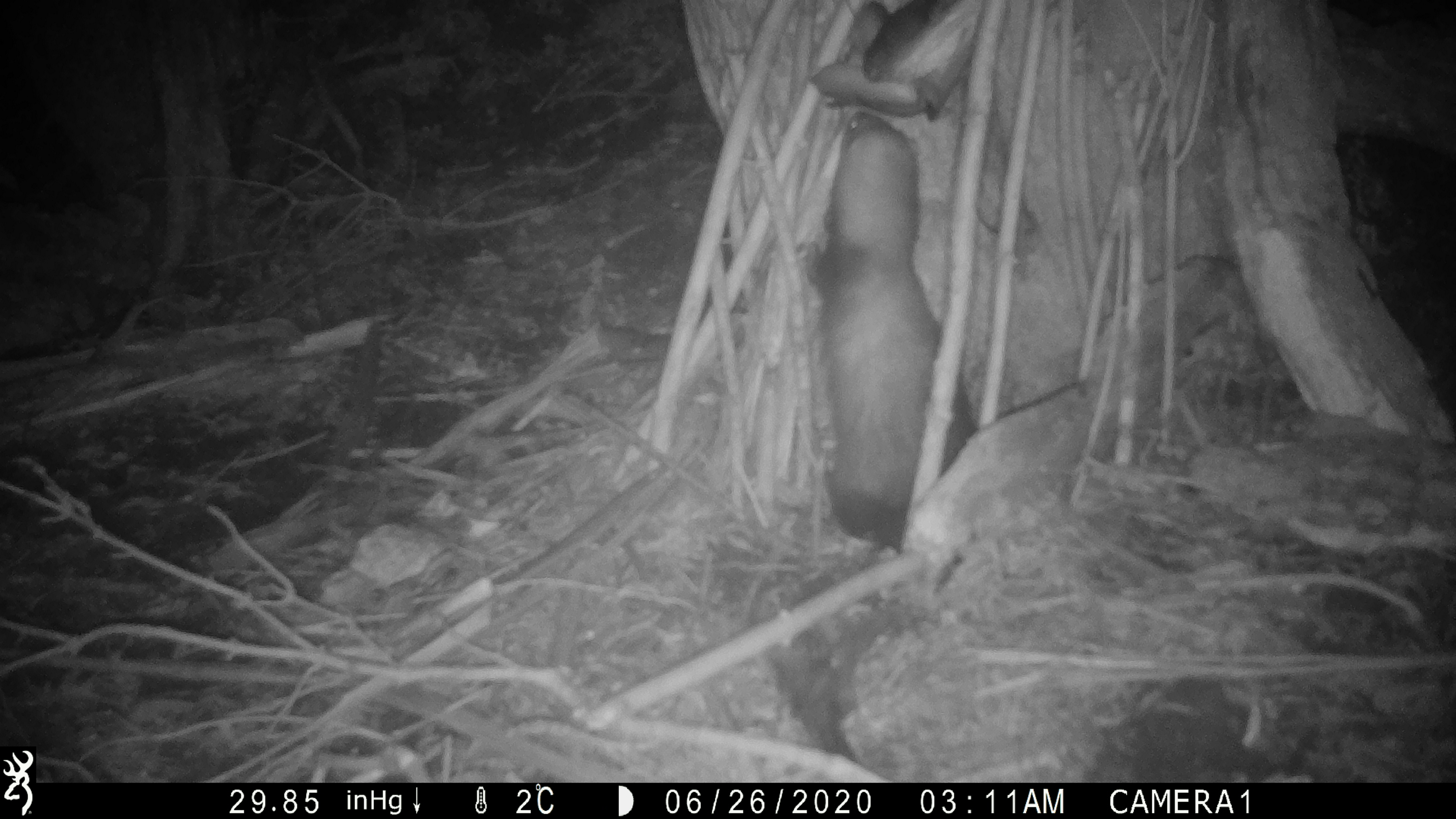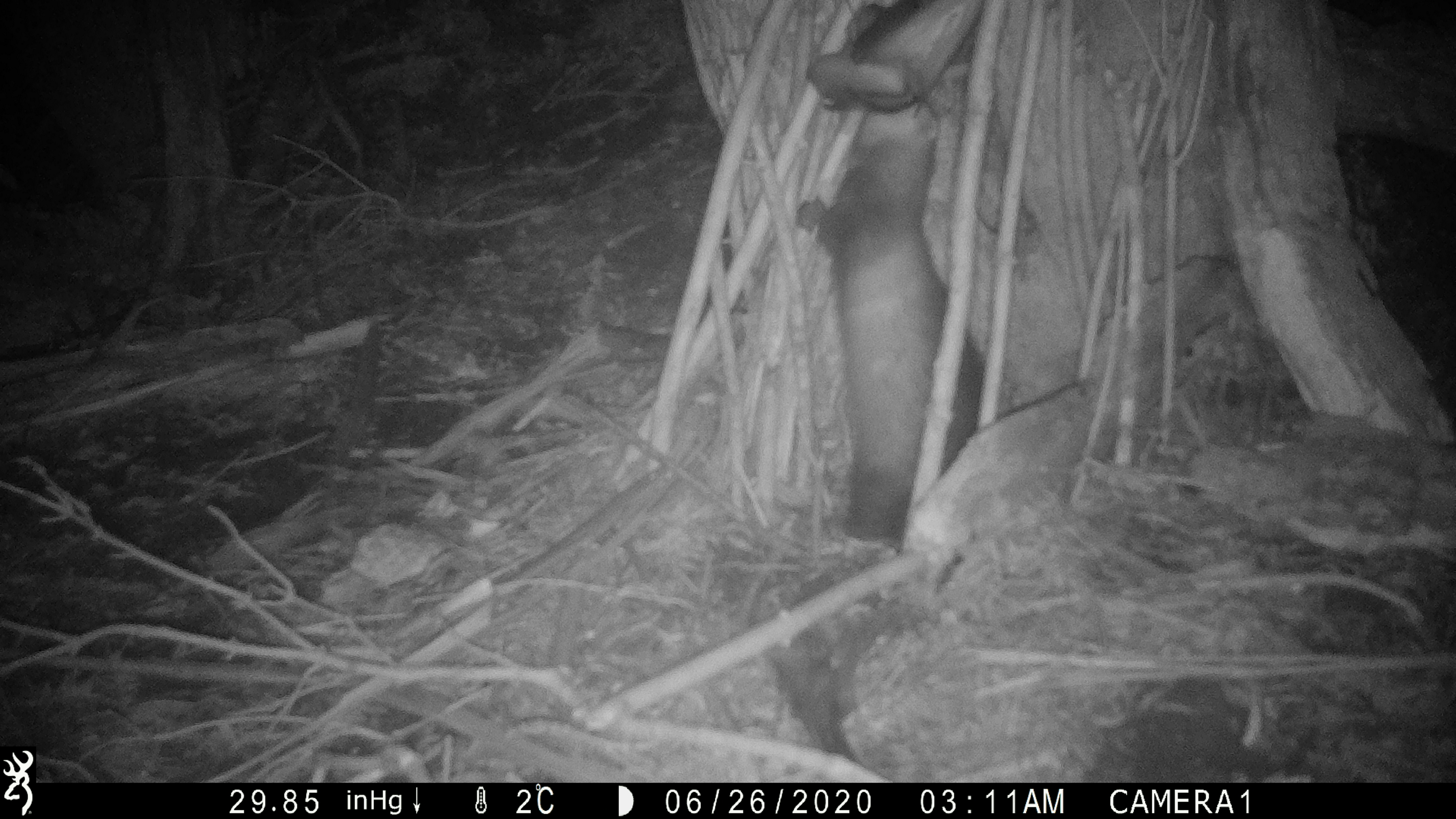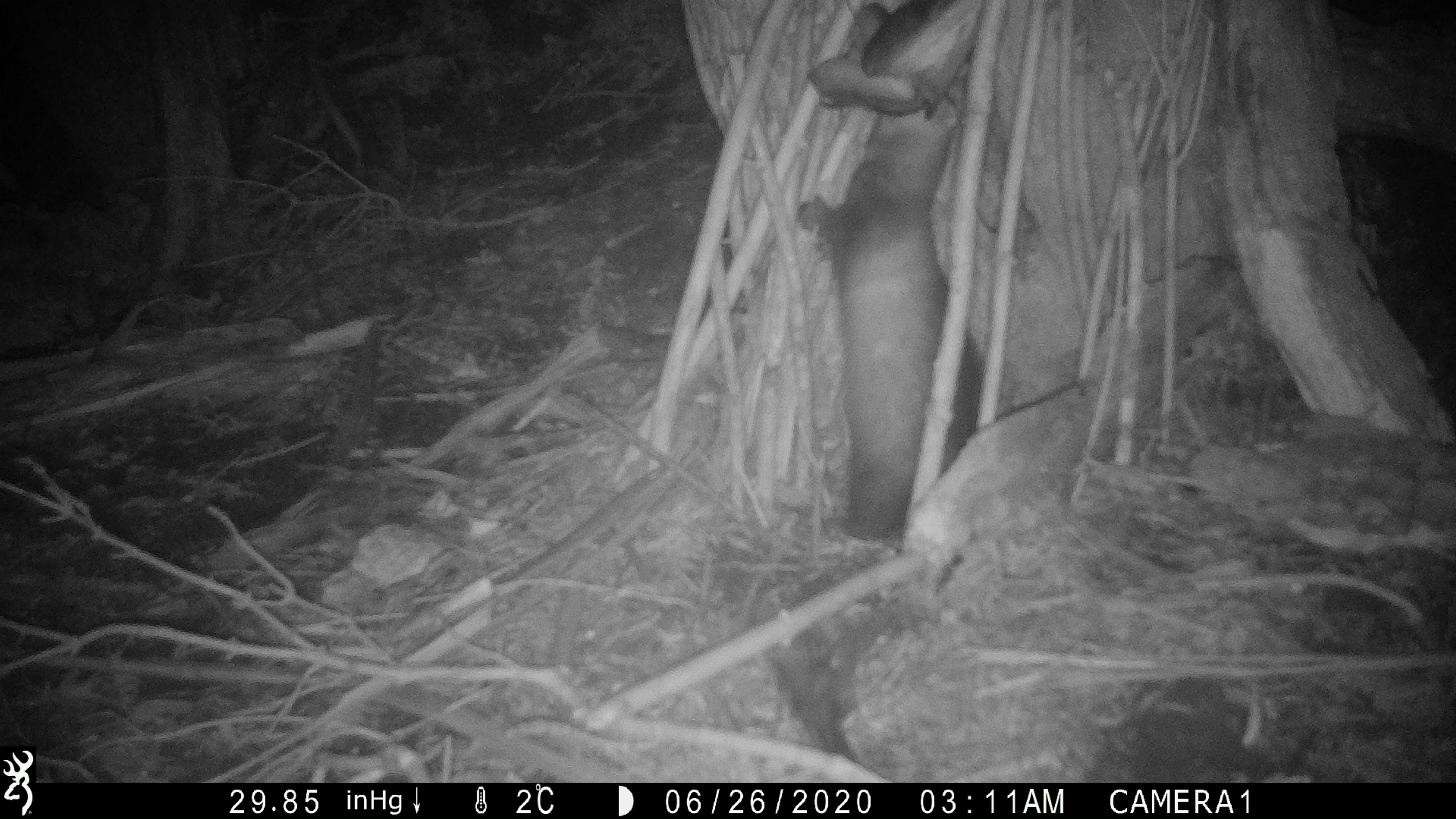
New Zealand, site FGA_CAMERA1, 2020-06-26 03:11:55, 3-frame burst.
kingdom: Animalia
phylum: Chordata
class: Mammalia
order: Carnivora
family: Mustelidae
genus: Mustela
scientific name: Mustela furo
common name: ferret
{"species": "ferret (Mustela furo)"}